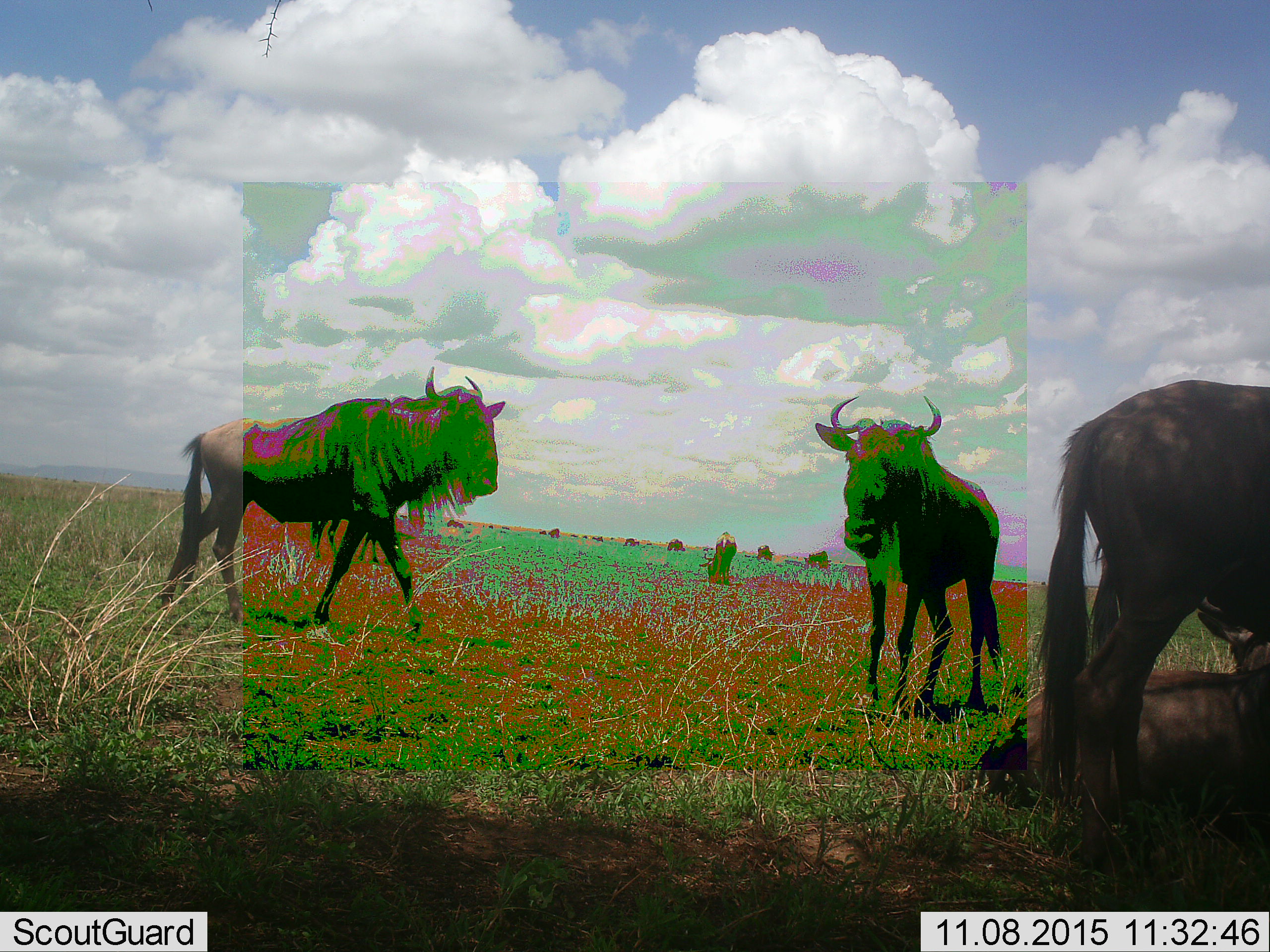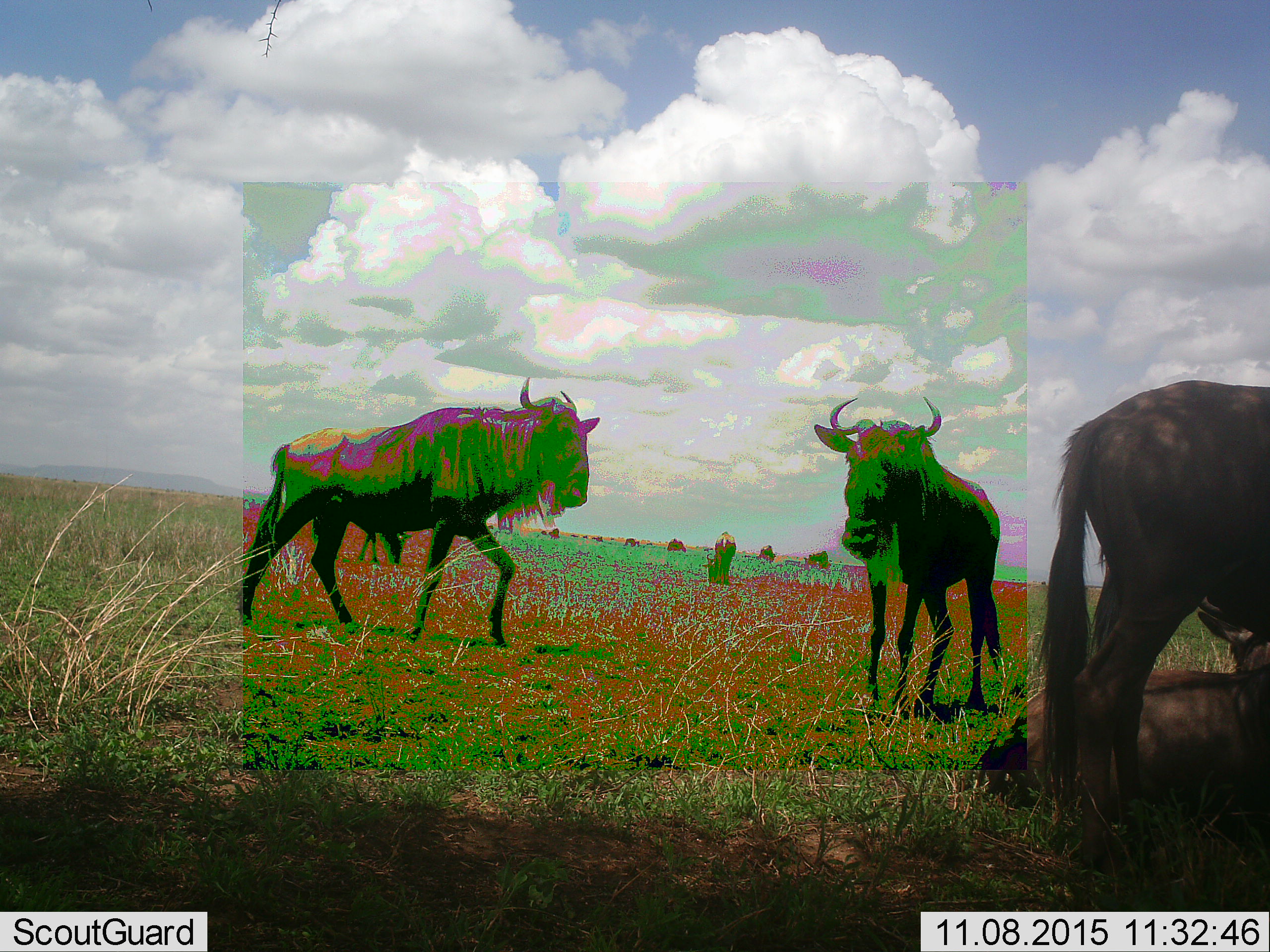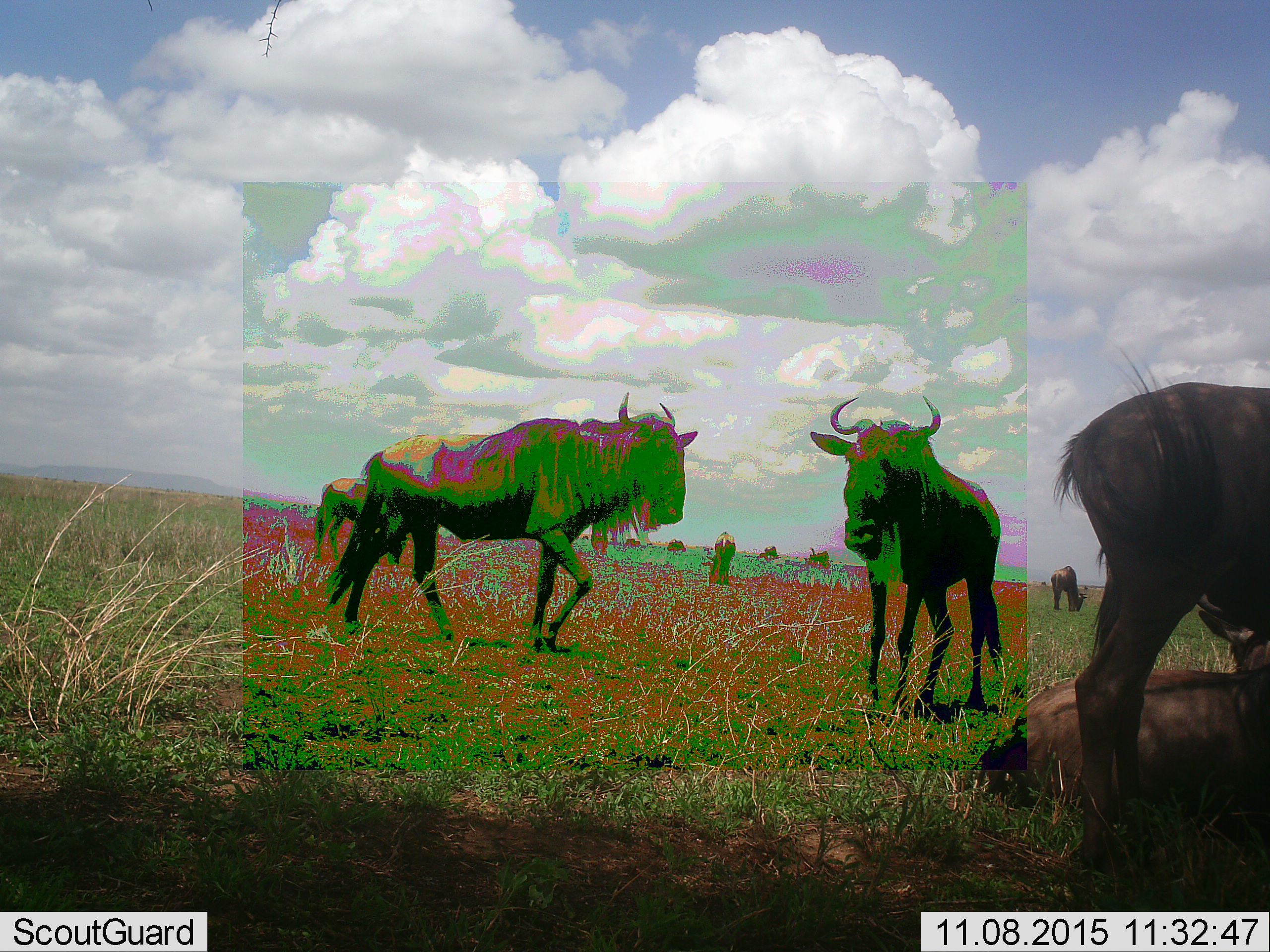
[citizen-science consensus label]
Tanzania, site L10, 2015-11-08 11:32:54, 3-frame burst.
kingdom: Animalia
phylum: Chordata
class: Mammalia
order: Artiodactyla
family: Bovidae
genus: Connochaetes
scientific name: Connochaetes taurinus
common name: blue wildebeest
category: wildebeest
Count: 11-50.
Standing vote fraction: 70%.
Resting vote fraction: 60%.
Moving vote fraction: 80%.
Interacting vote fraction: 0%.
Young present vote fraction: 10%.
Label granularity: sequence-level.